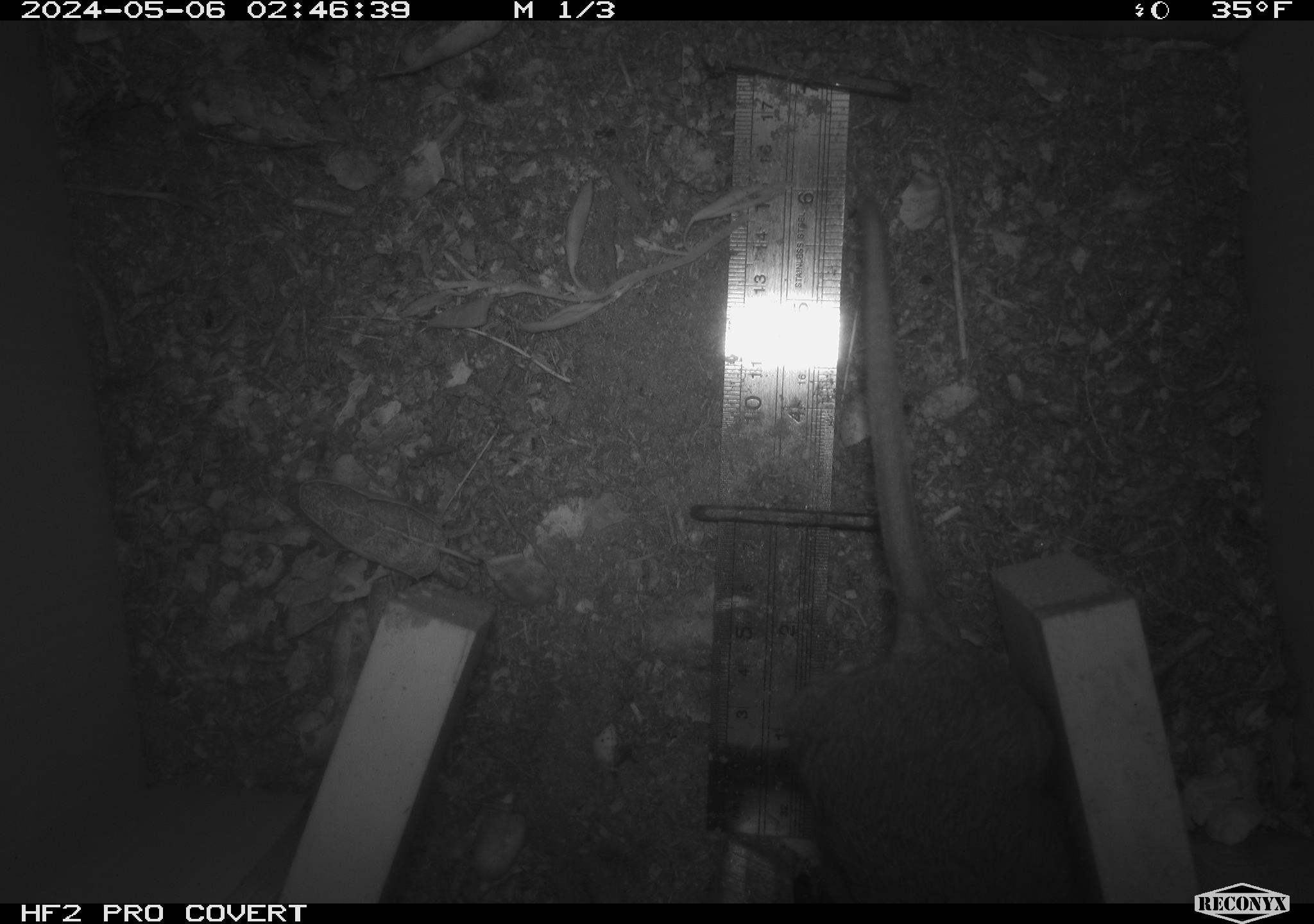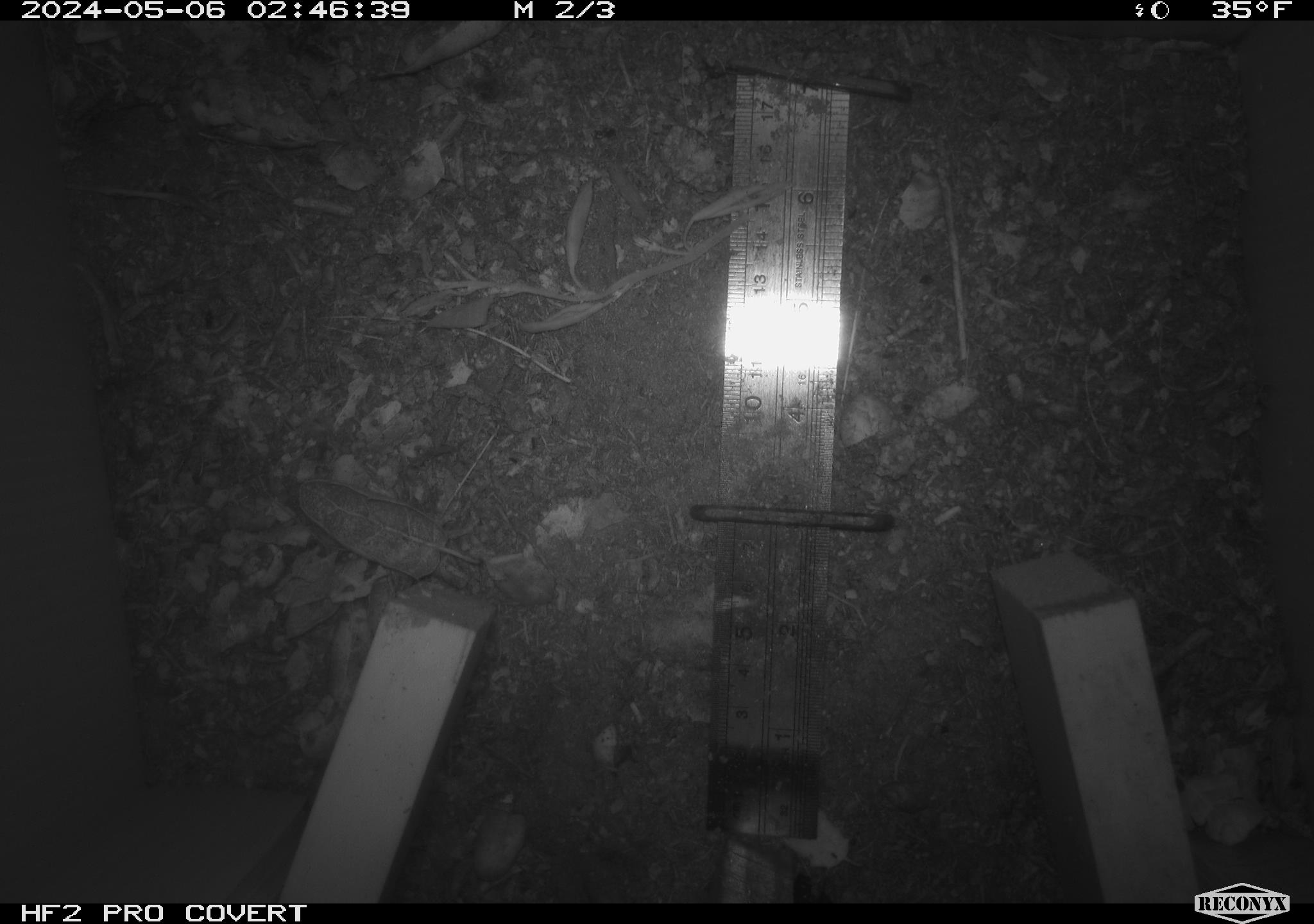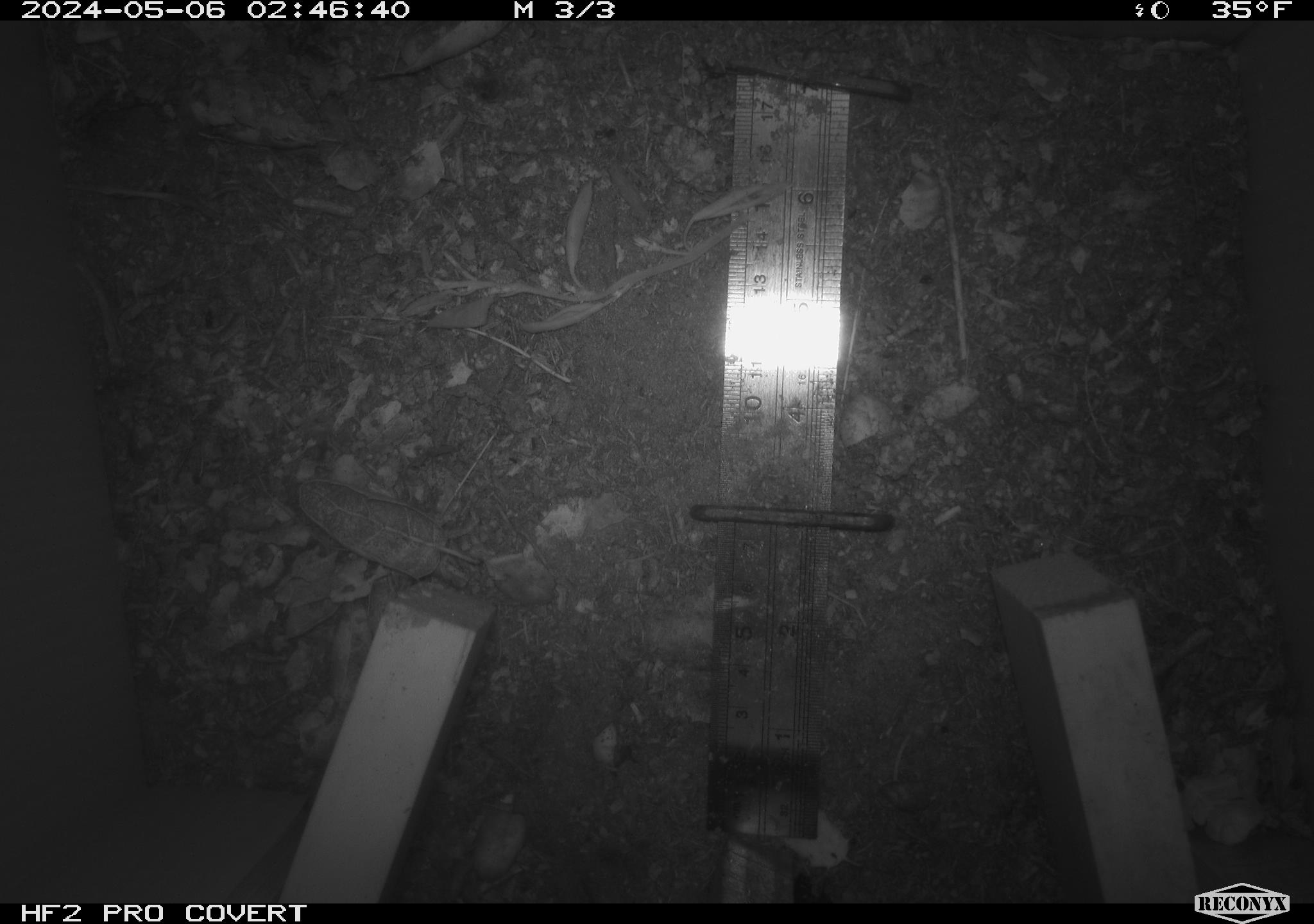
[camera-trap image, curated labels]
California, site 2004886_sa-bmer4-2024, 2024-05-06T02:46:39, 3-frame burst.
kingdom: Animalia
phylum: Chordata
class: Mammalia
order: Rodentia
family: Muridae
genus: Rattus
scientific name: Rattus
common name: rat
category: rattus species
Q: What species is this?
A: Rattus species (rat) (Rattus).